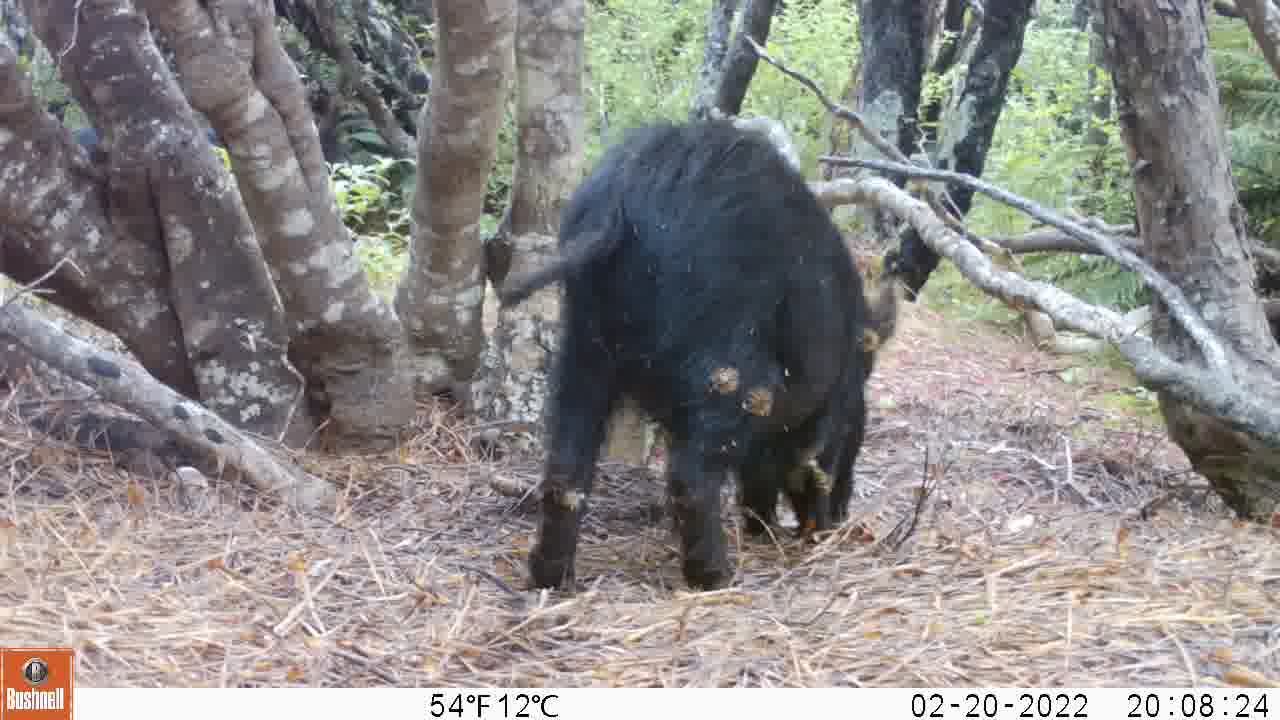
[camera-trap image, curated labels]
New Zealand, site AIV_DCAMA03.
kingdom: Animalia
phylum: Chordata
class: Mammalia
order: Artiodactyla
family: Suidae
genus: Sus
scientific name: Sus scrofa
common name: pig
Pig (Sus scrofa).